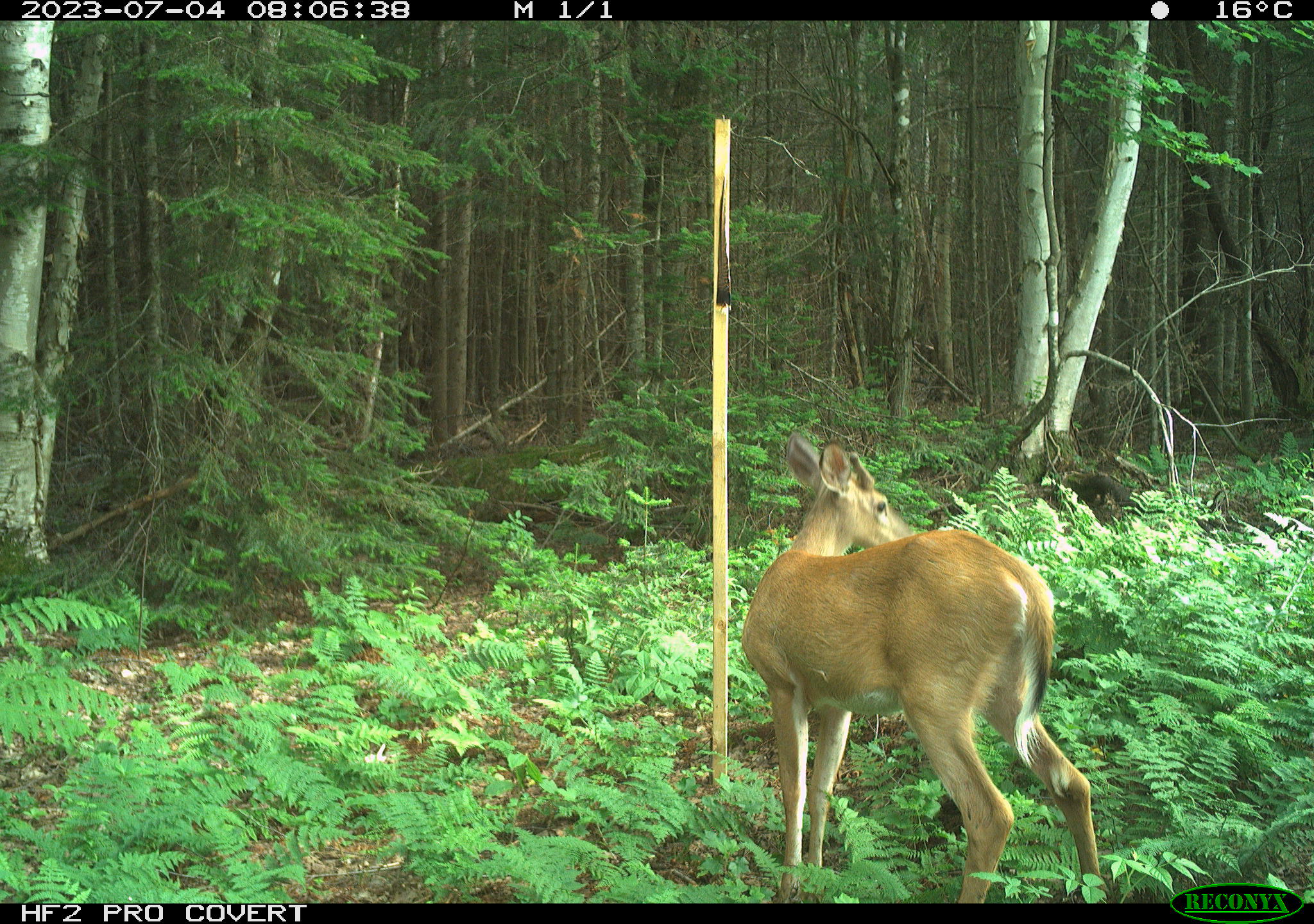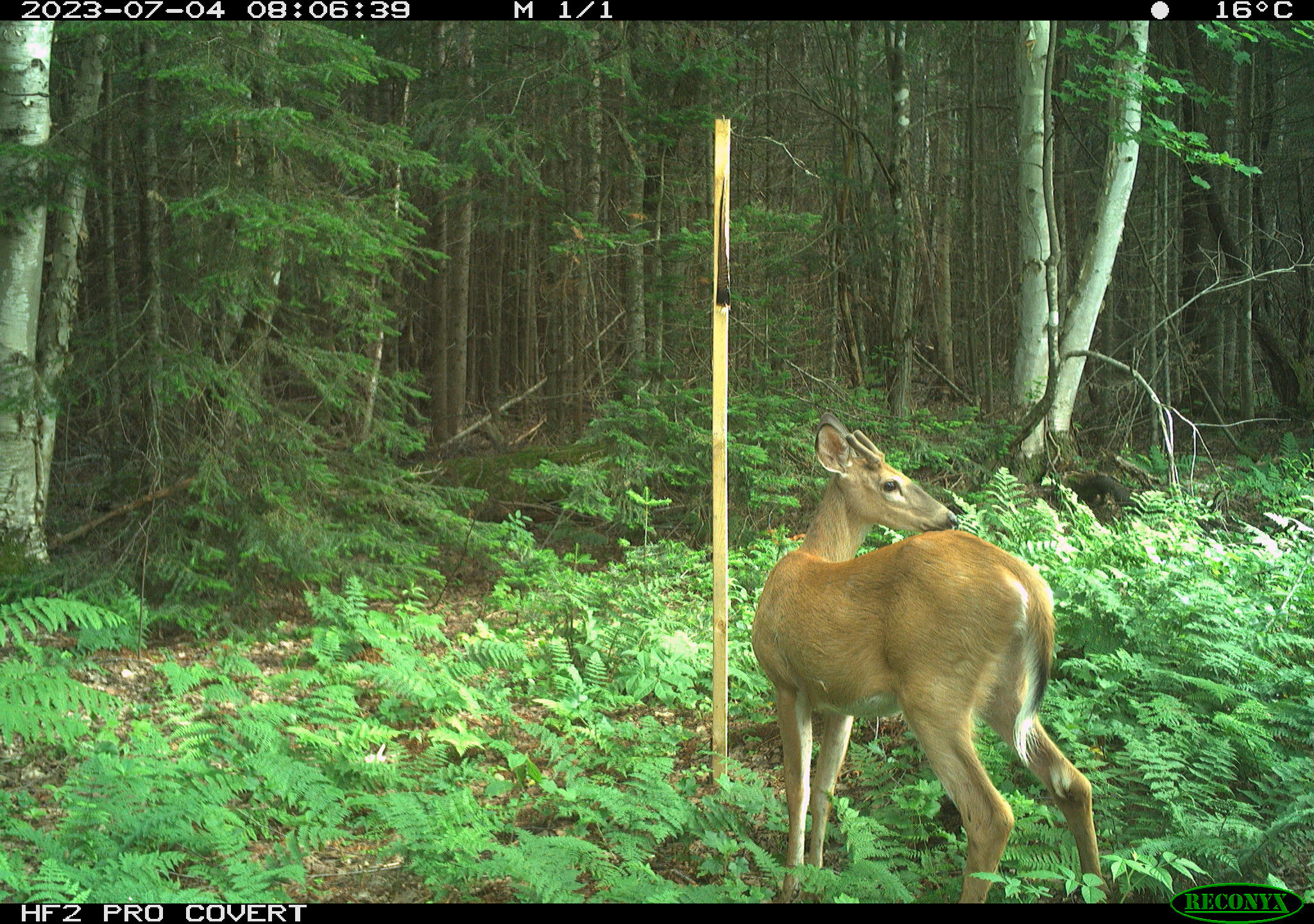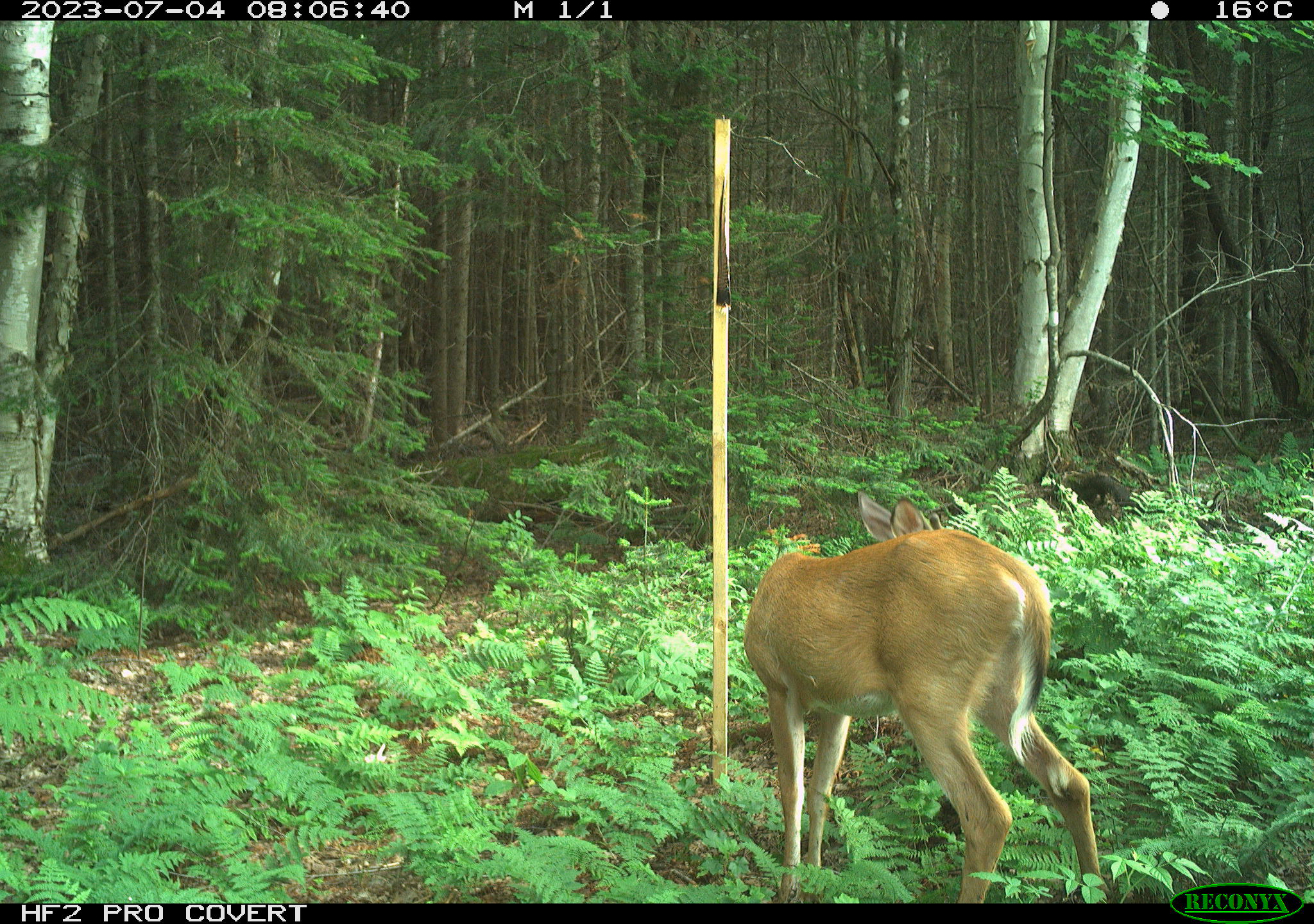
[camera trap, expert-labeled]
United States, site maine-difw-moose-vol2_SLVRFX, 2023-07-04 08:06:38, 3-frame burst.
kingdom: Animalia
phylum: Chordata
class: Mammalia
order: Artiodactyla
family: Cervidae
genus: Odocoileus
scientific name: Odocoileus virginianus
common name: white-tailed deer